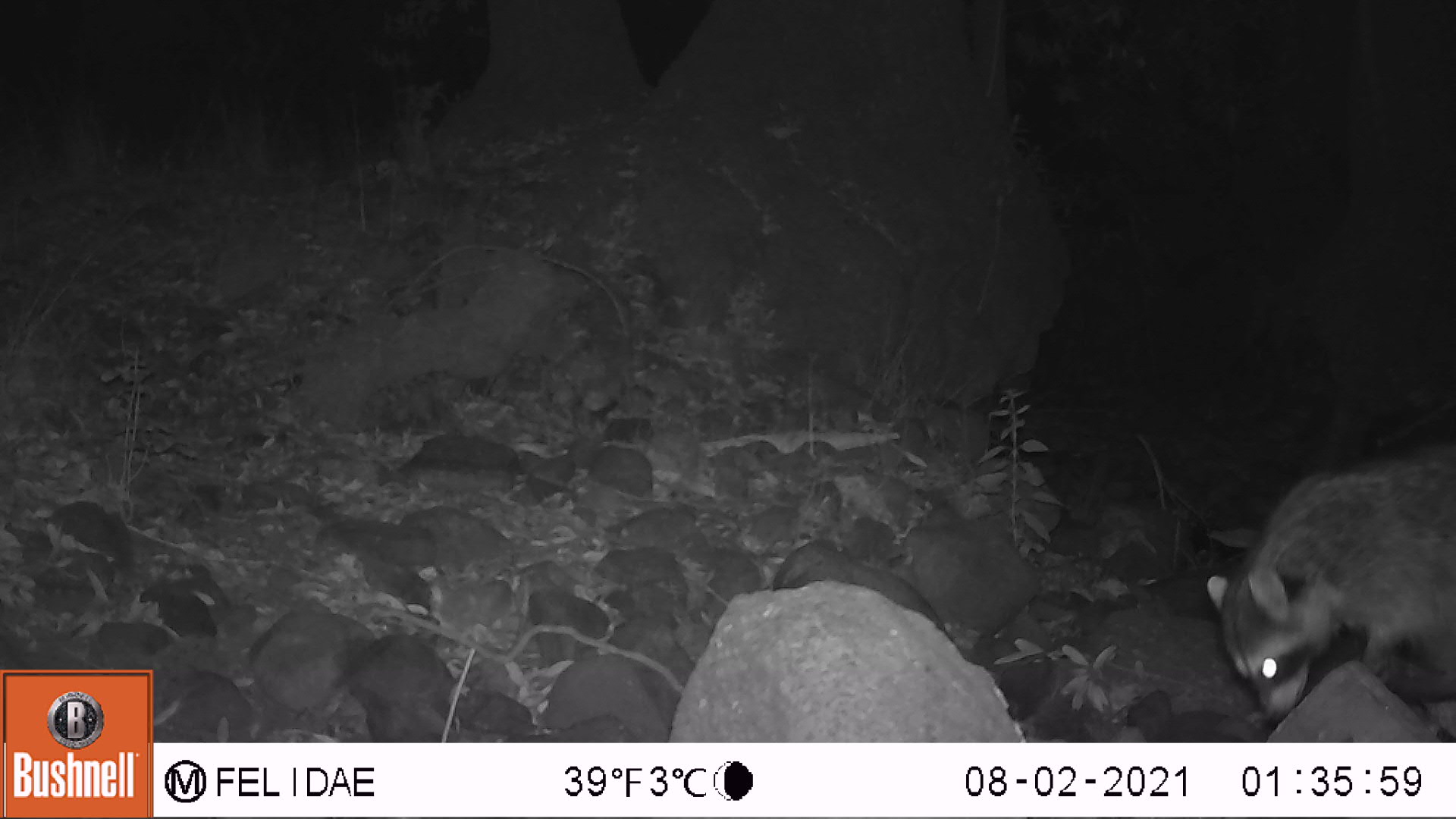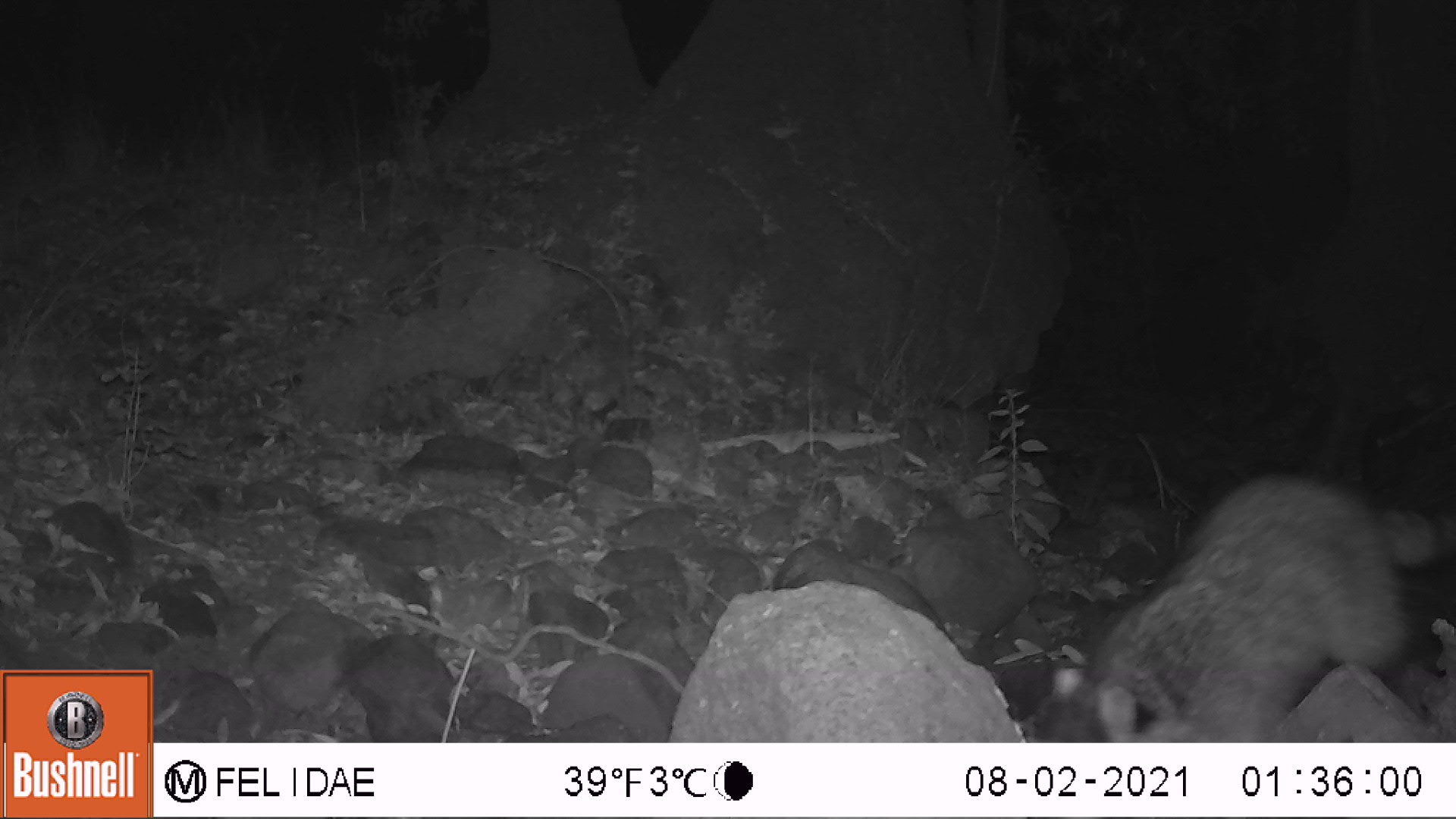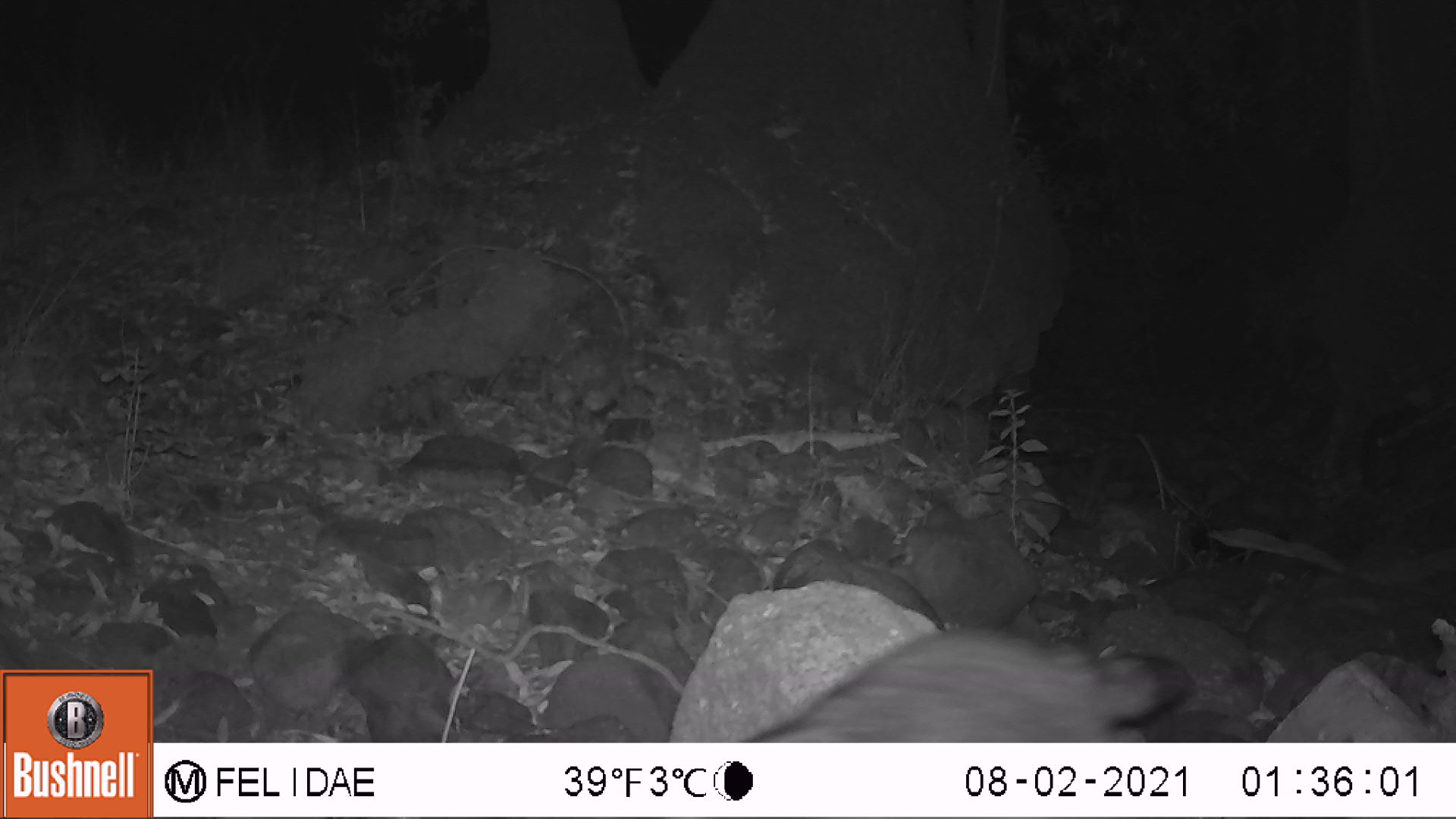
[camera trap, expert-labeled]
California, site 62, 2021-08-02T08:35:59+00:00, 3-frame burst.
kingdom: Animalia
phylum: Chordata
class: Mammalia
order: Carnivora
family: Procyonidae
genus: Procyon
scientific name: Procyon lotor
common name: raccoon